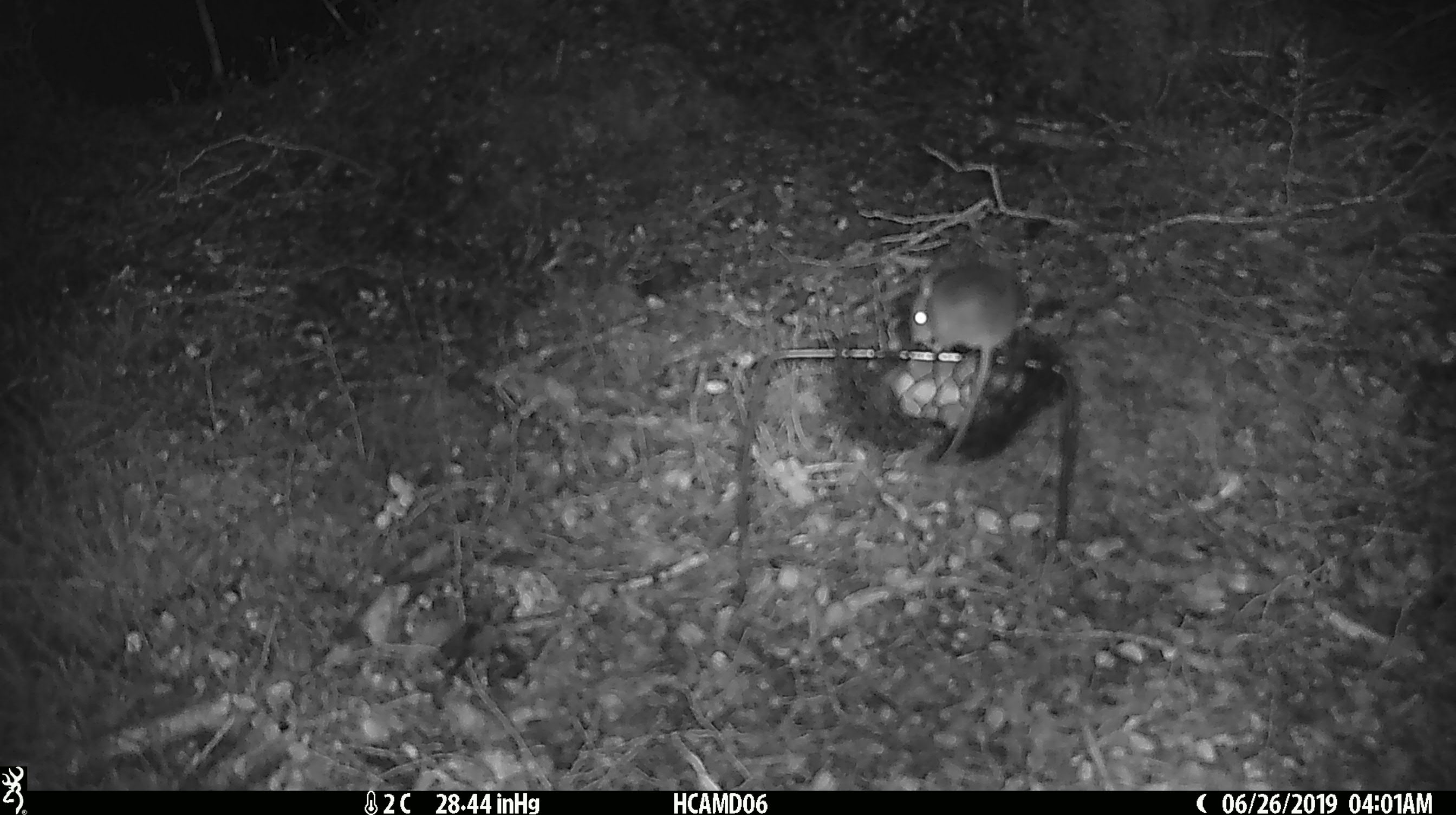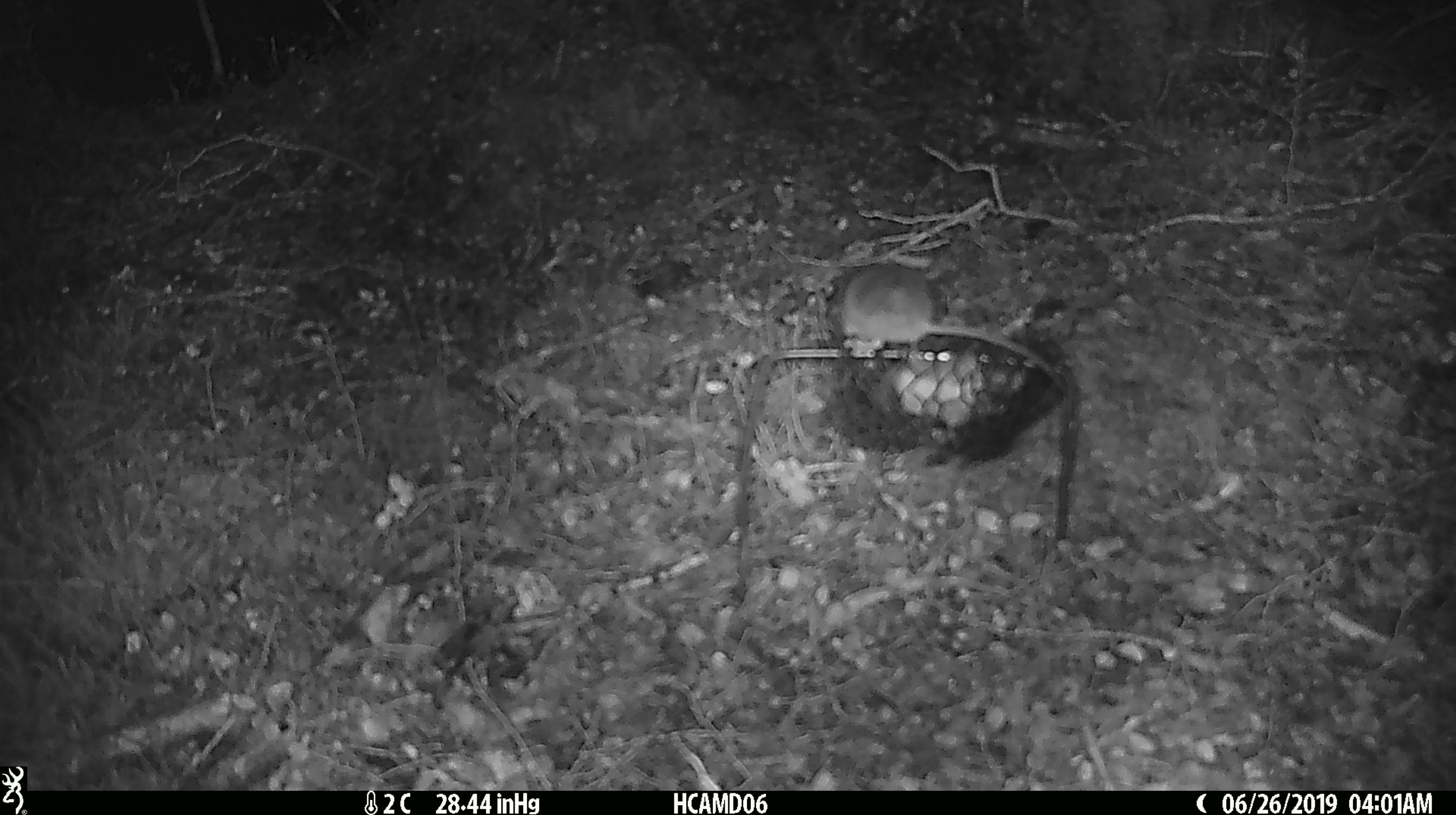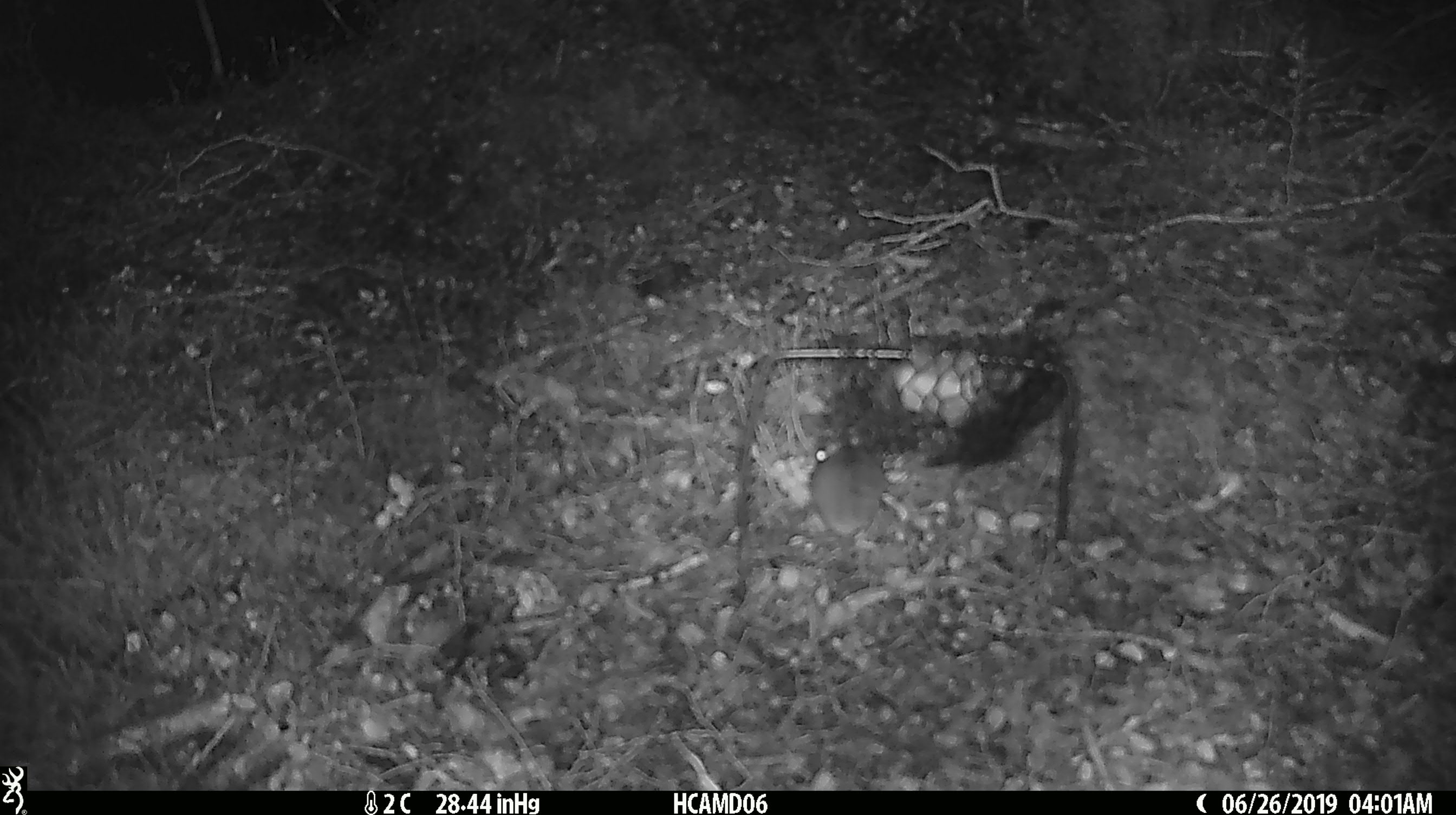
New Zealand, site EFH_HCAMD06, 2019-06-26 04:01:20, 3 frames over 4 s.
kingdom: Animalia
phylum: Chordata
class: Mammalia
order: Rodentia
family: Muridae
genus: Mus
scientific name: Mus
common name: mouse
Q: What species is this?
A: Mouse (Mus).